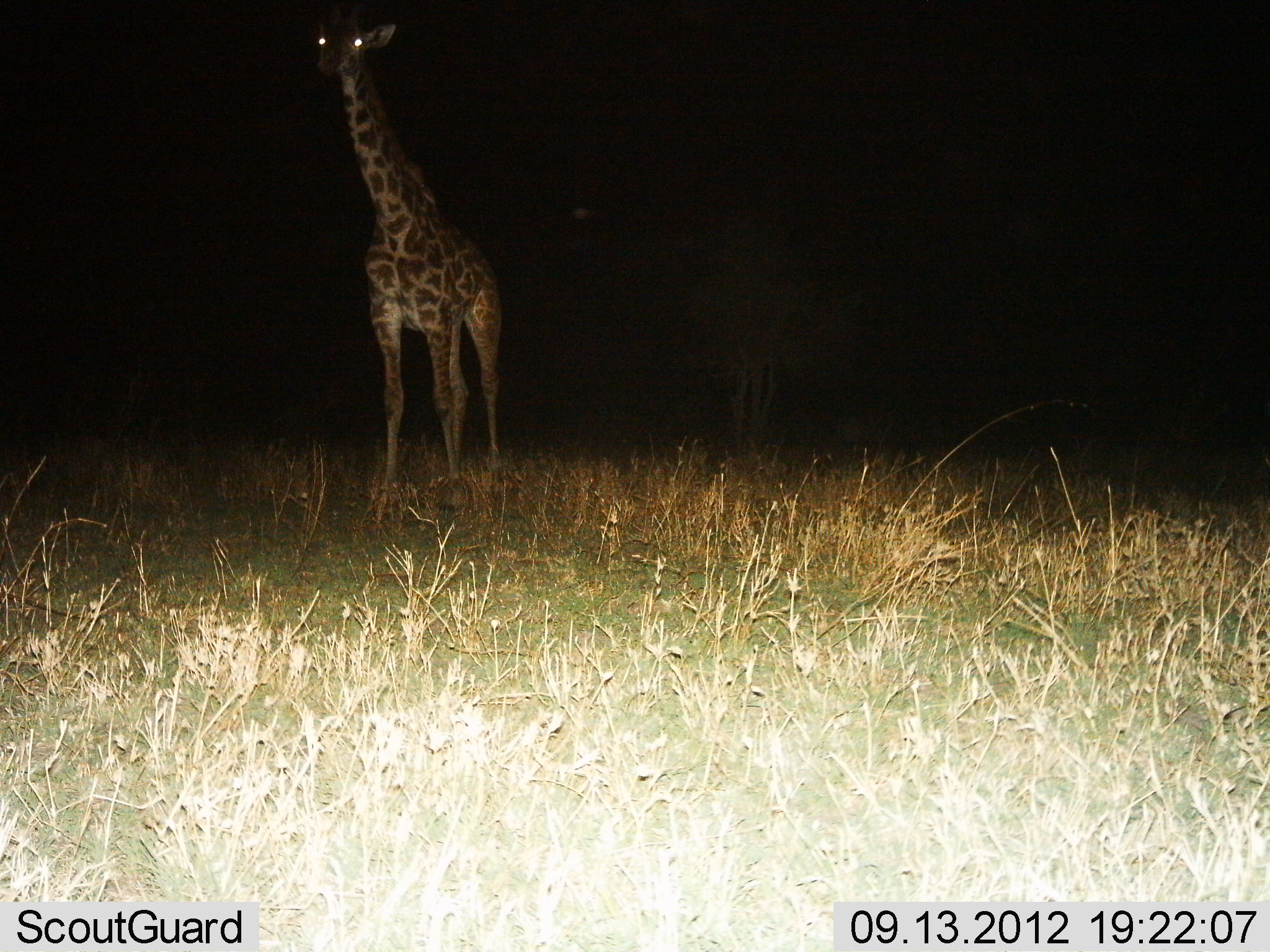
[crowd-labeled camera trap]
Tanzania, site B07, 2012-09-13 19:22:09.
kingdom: Animalia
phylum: Chordata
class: Mammalia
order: Artiodactyla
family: Giraffidae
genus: Giraffa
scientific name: Giraffa camelopardalis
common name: giraffe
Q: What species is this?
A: Giraffe (Giraffa camelopardalis).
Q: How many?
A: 1.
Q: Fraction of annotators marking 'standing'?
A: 100%.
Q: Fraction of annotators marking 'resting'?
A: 0%.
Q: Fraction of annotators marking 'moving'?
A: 0%.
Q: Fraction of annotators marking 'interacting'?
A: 0%.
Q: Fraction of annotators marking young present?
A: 0%.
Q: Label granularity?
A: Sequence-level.